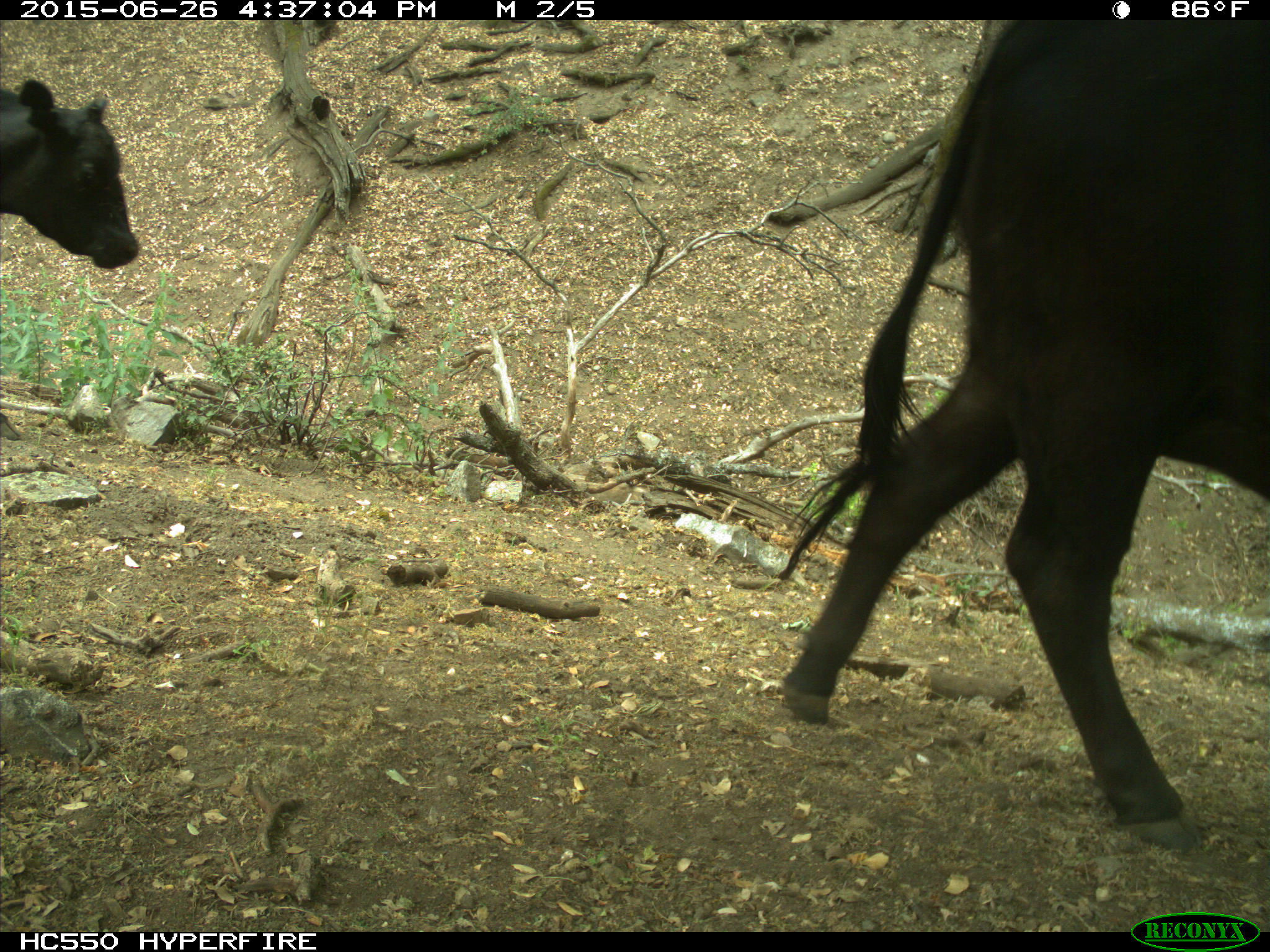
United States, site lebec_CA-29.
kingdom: Animalia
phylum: Chordata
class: Mammalia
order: Artiodactyla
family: Bovidae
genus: Bos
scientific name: Bos taurus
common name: domestic cow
Bos taurus (domestic cow).